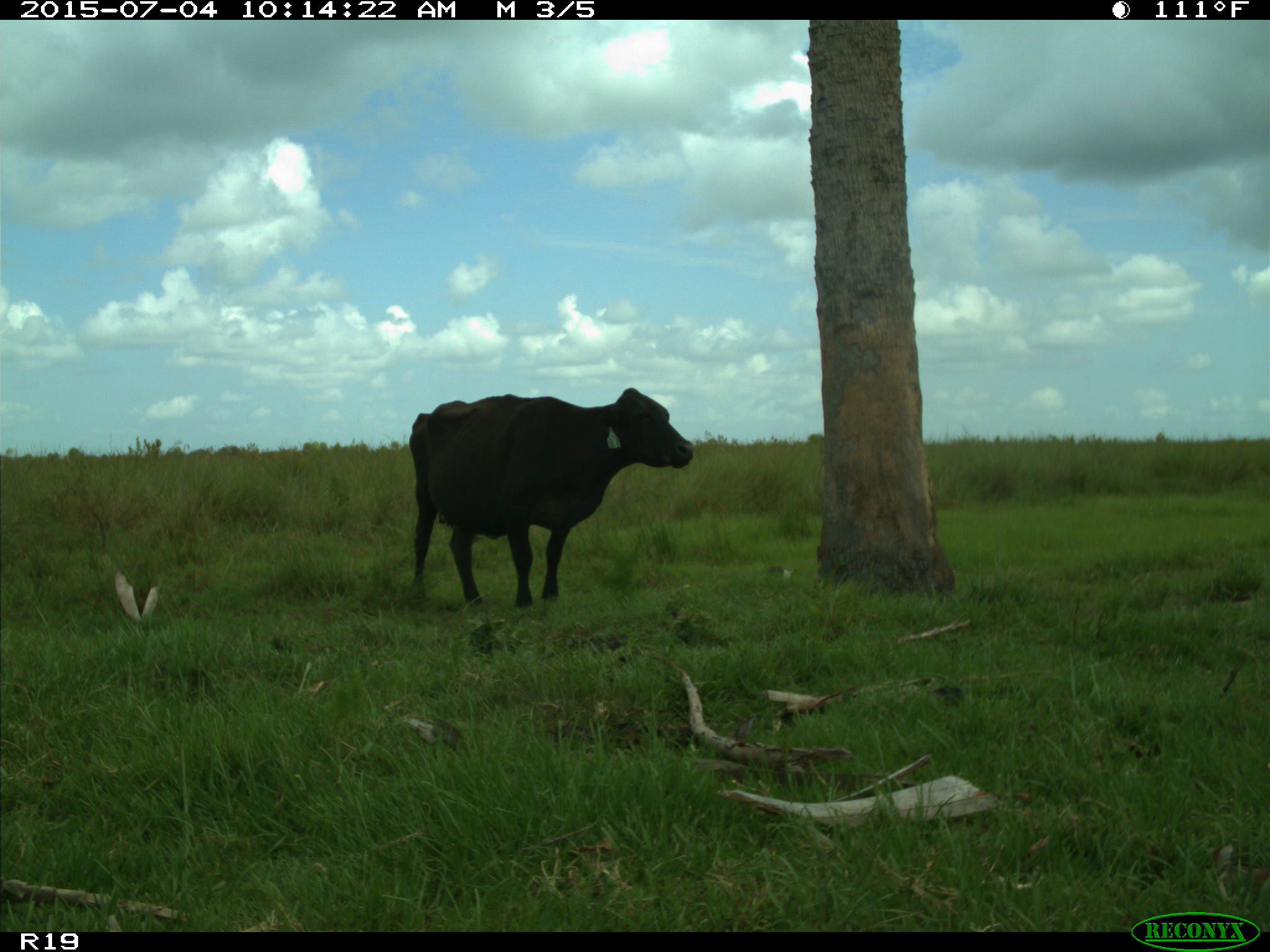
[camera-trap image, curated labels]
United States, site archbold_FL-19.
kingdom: Animalia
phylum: Chordata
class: Mammalia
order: Artiodactyla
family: Bovidae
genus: Bos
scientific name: Bos taurus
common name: domestic cow